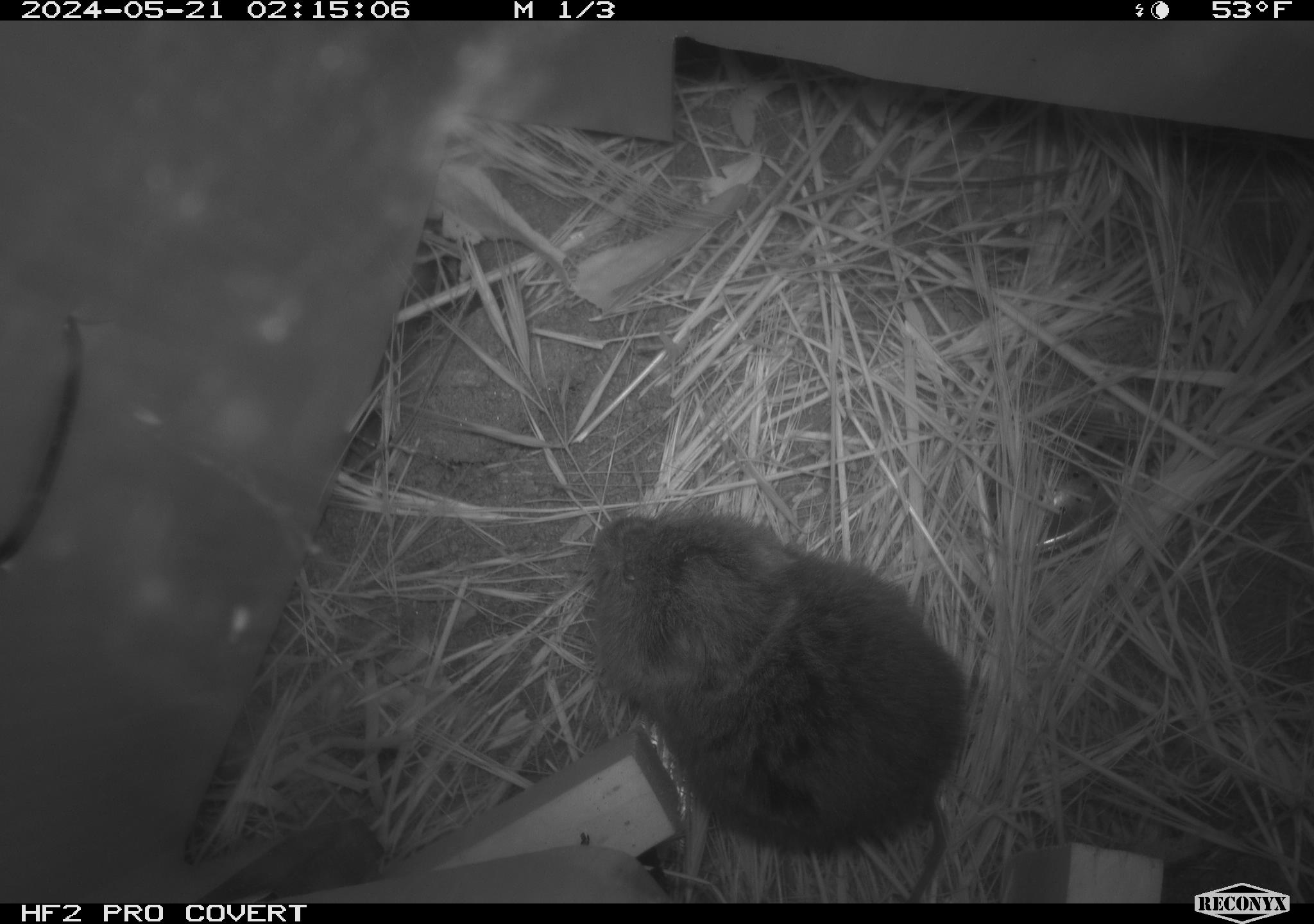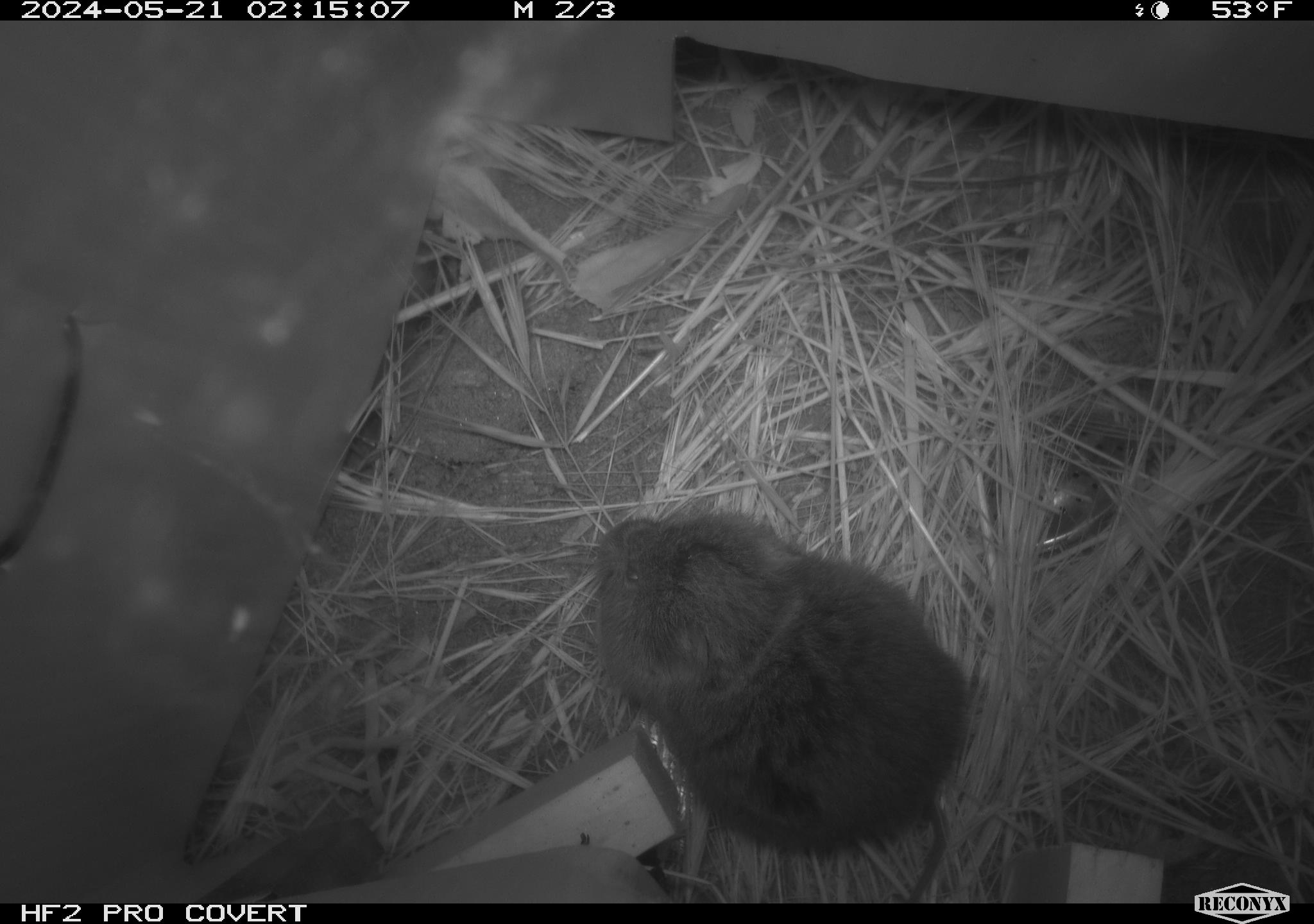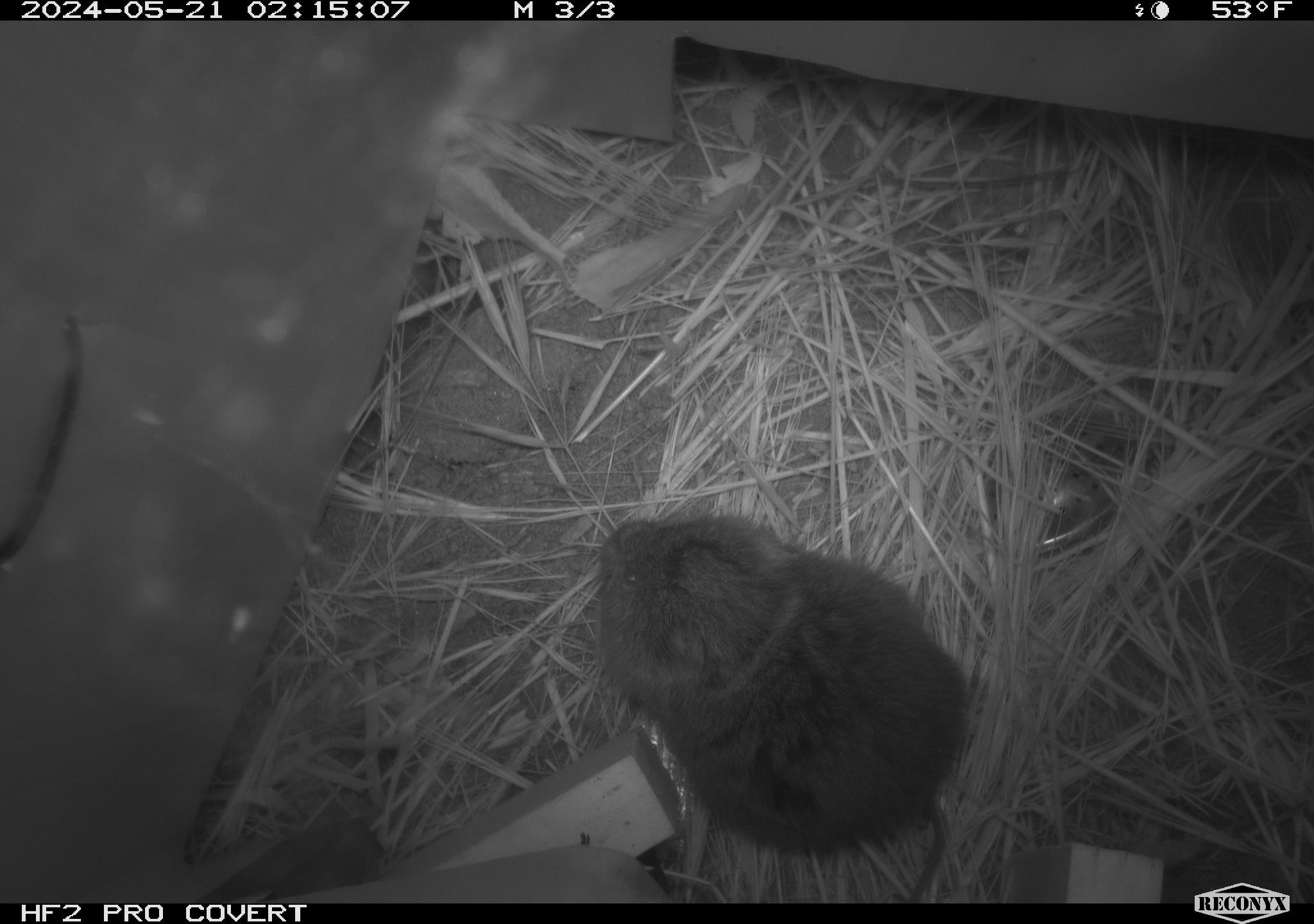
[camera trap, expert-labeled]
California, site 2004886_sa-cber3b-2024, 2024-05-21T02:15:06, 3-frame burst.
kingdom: Animalia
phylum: Chordata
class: Mammalia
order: Rodentia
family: Cricetidae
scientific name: Arvicolinae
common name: voles, lemmings, and muskrats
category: arvicolinae subfamily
Arvicolinae subfamily (voles, lemmings, and muskrats) (Arvicolinae).